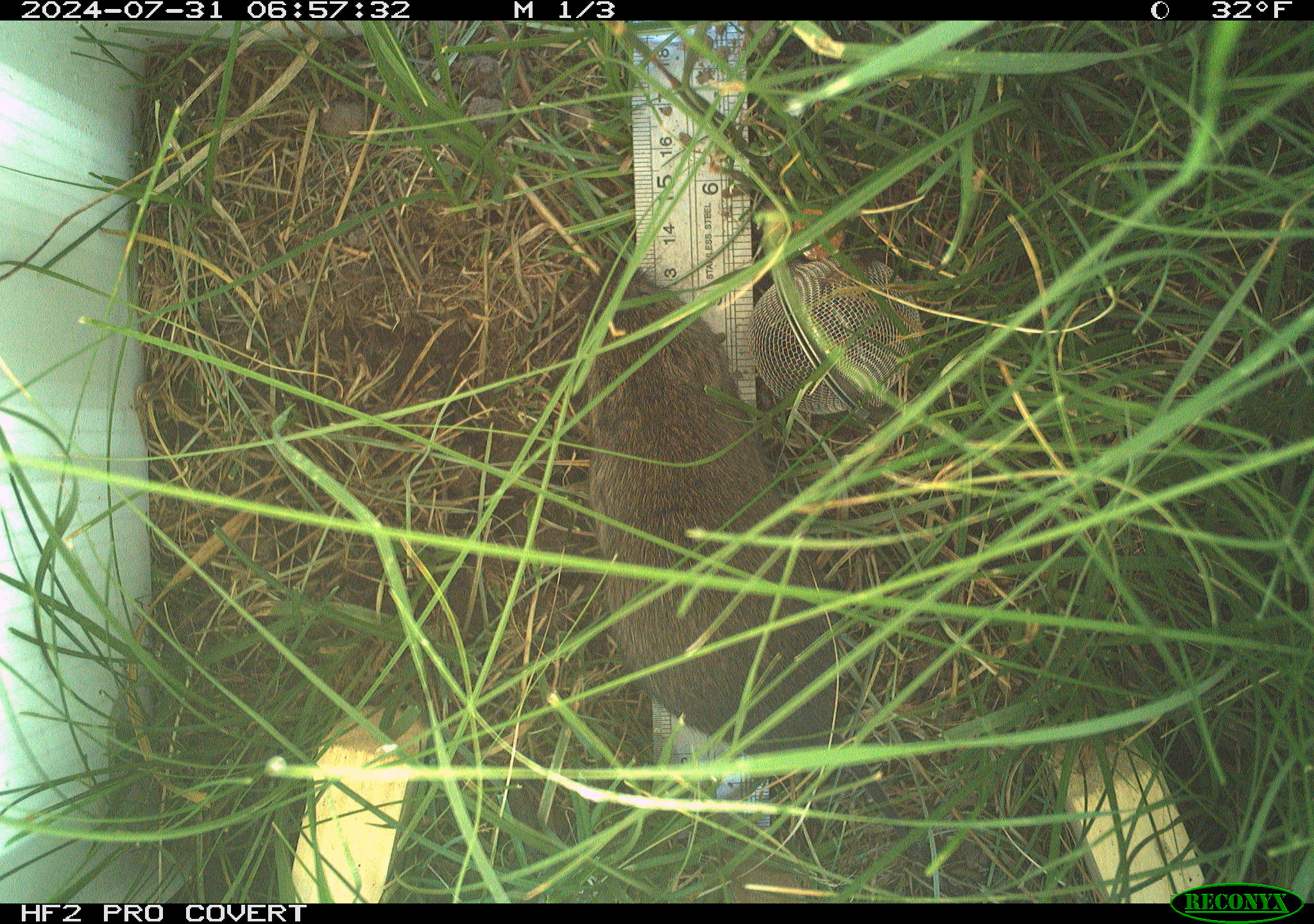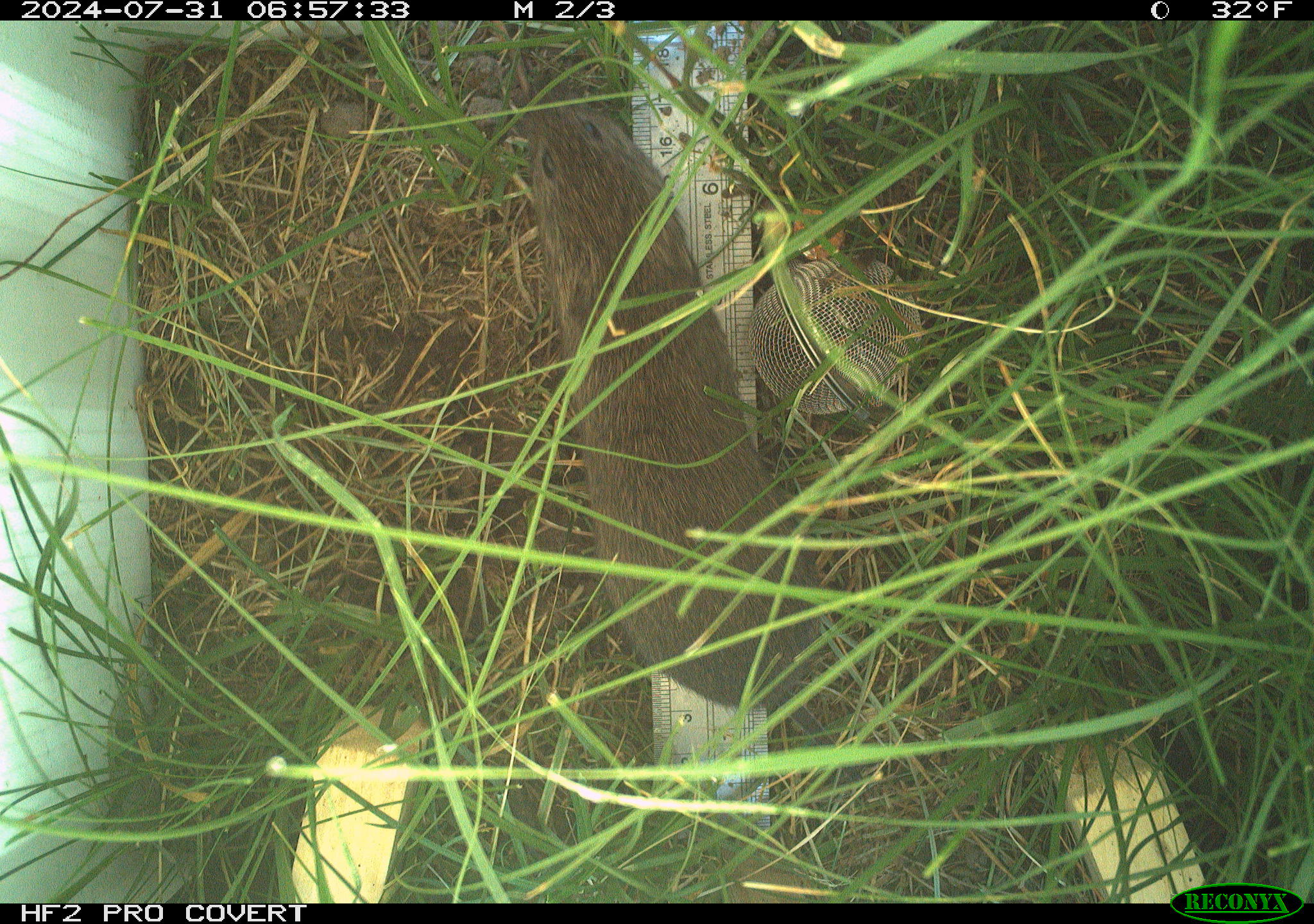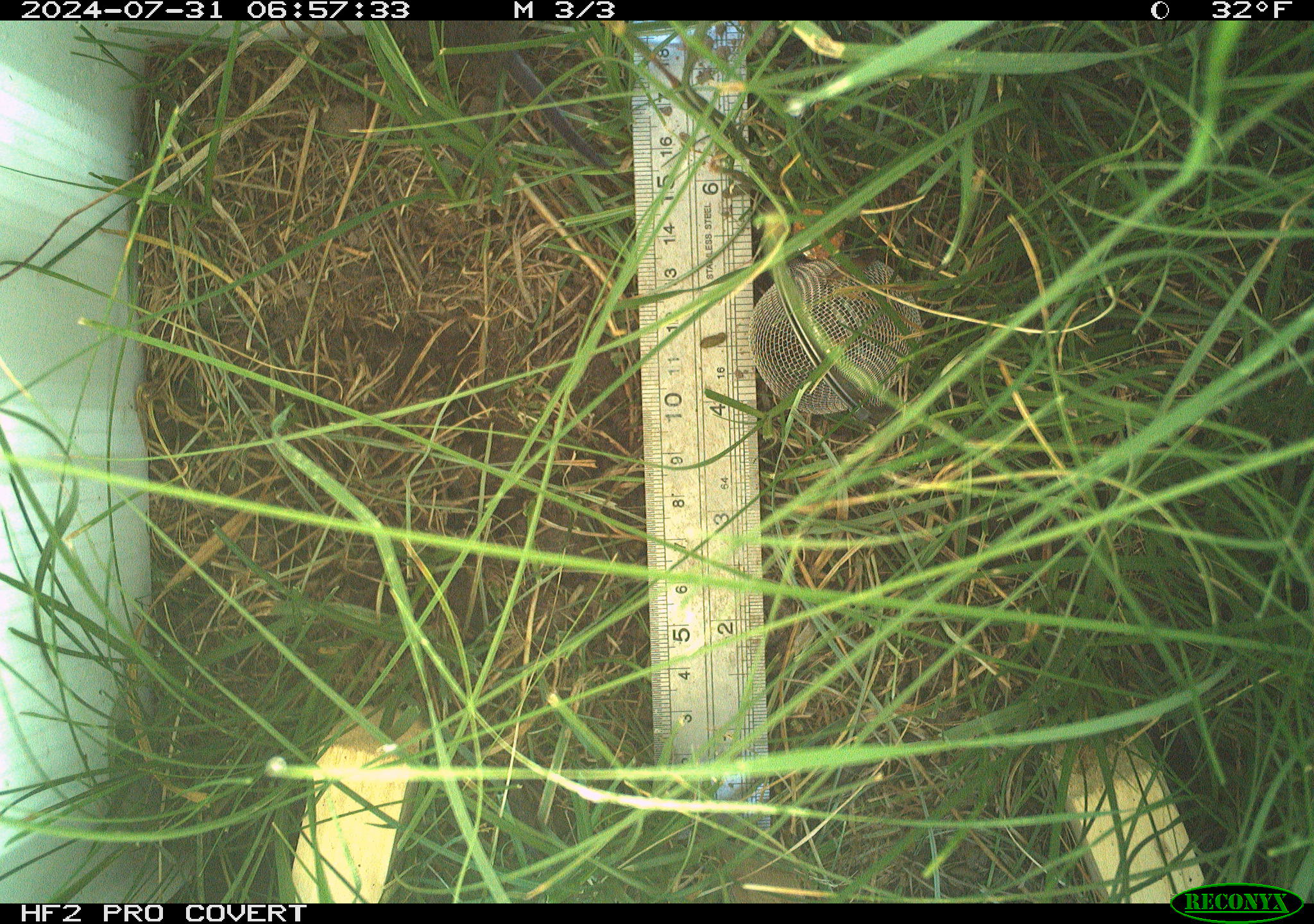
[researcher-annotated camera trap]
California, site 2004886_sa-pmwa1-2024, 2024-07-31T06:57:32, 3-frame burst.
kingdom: Animalia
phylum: Chordata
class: Mammalia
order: Rodentia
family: Cricetidae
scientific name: Arvicolinae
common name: voles, lemmings, and muskrats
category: arvicolinae subfamily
Arvicolinae subfamily (voles, lemmings, and muskrats) (Arvicolinae).